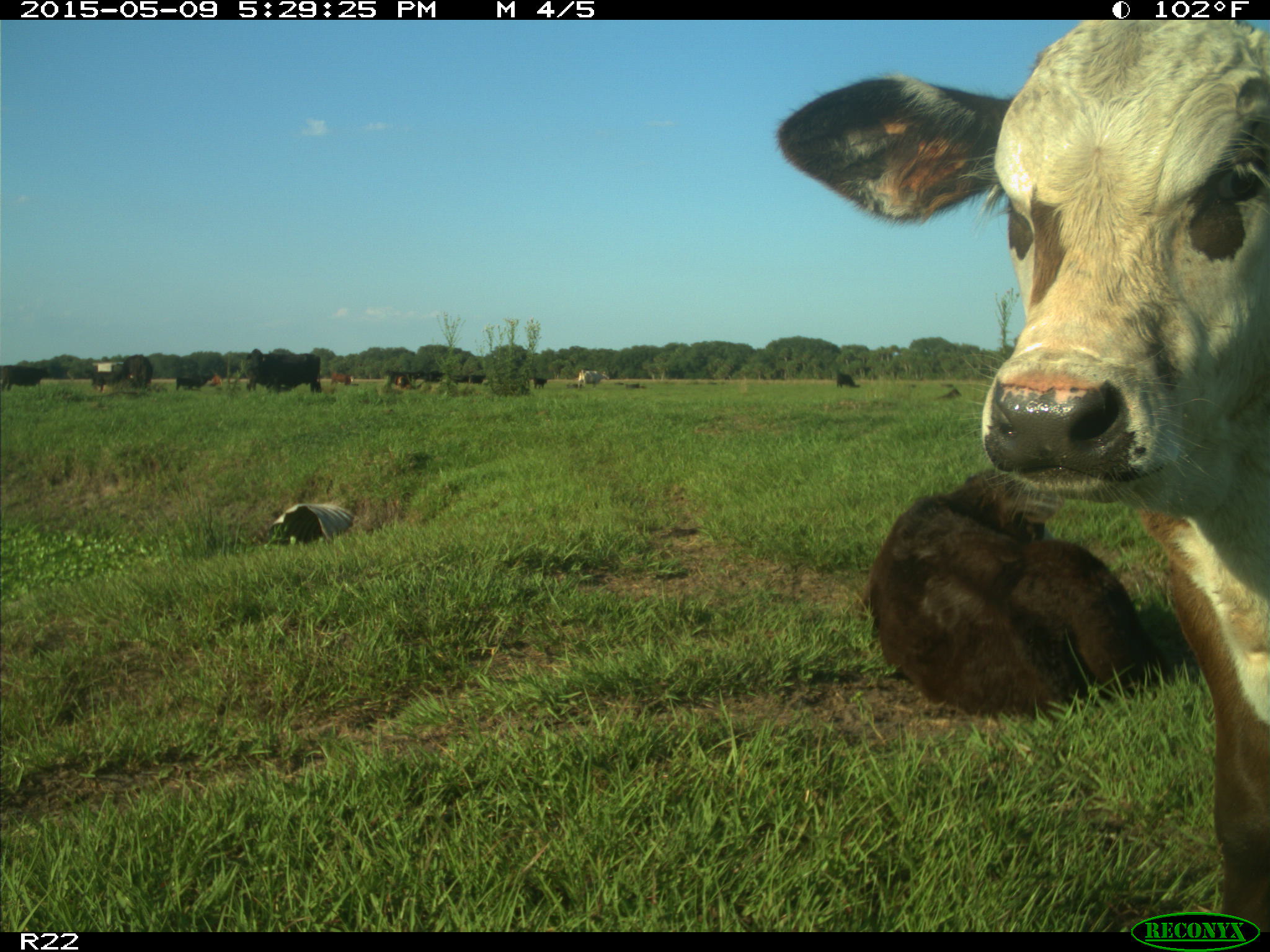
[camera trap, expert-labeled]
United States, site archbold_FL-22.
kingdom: Animalia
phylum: Chordata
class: Mammalia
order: Artiodactyla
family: Bovidae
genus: Bos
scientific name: Bos taurus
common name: domestic cow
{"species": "Bos taurus (domestic cow)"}